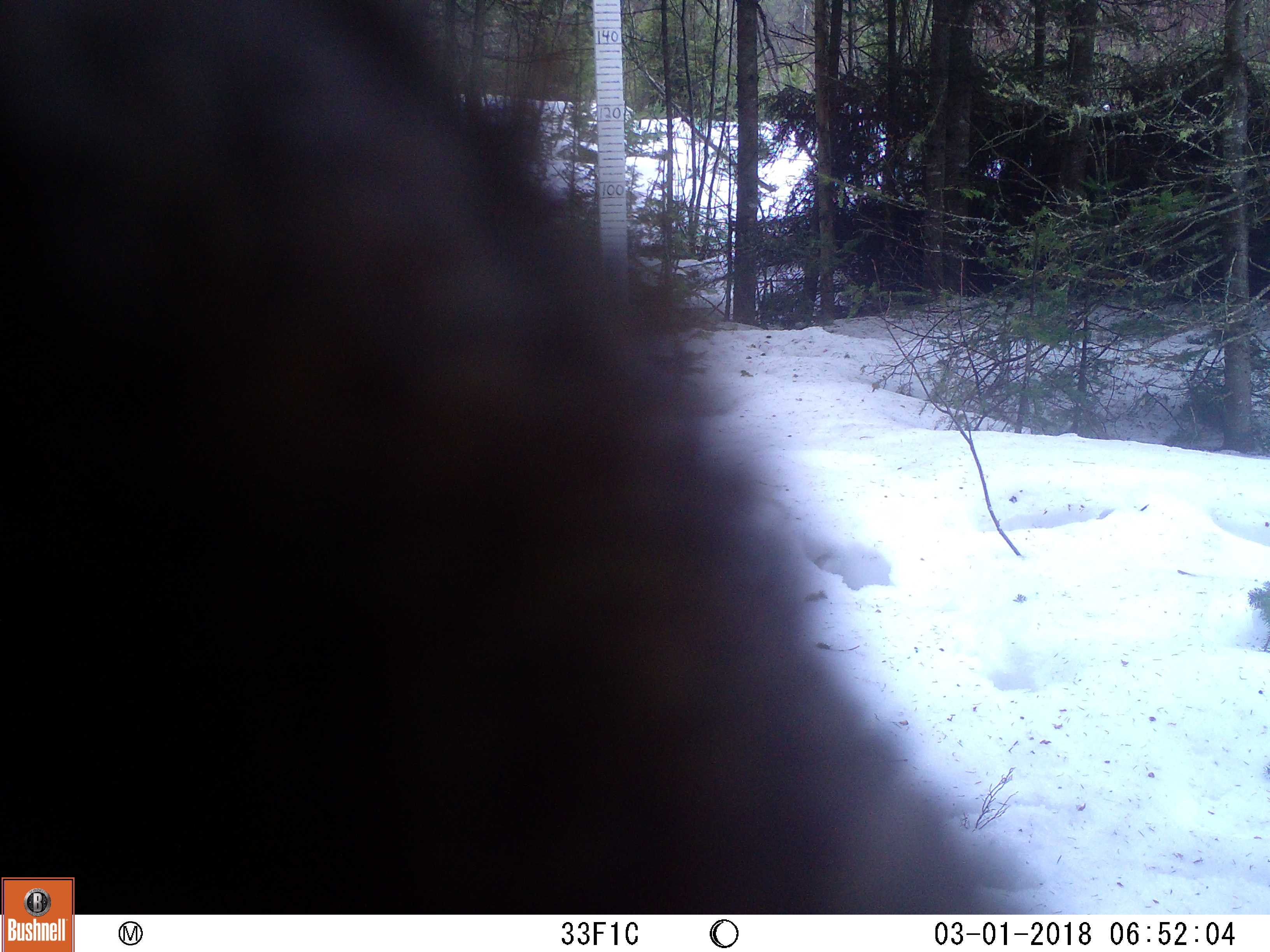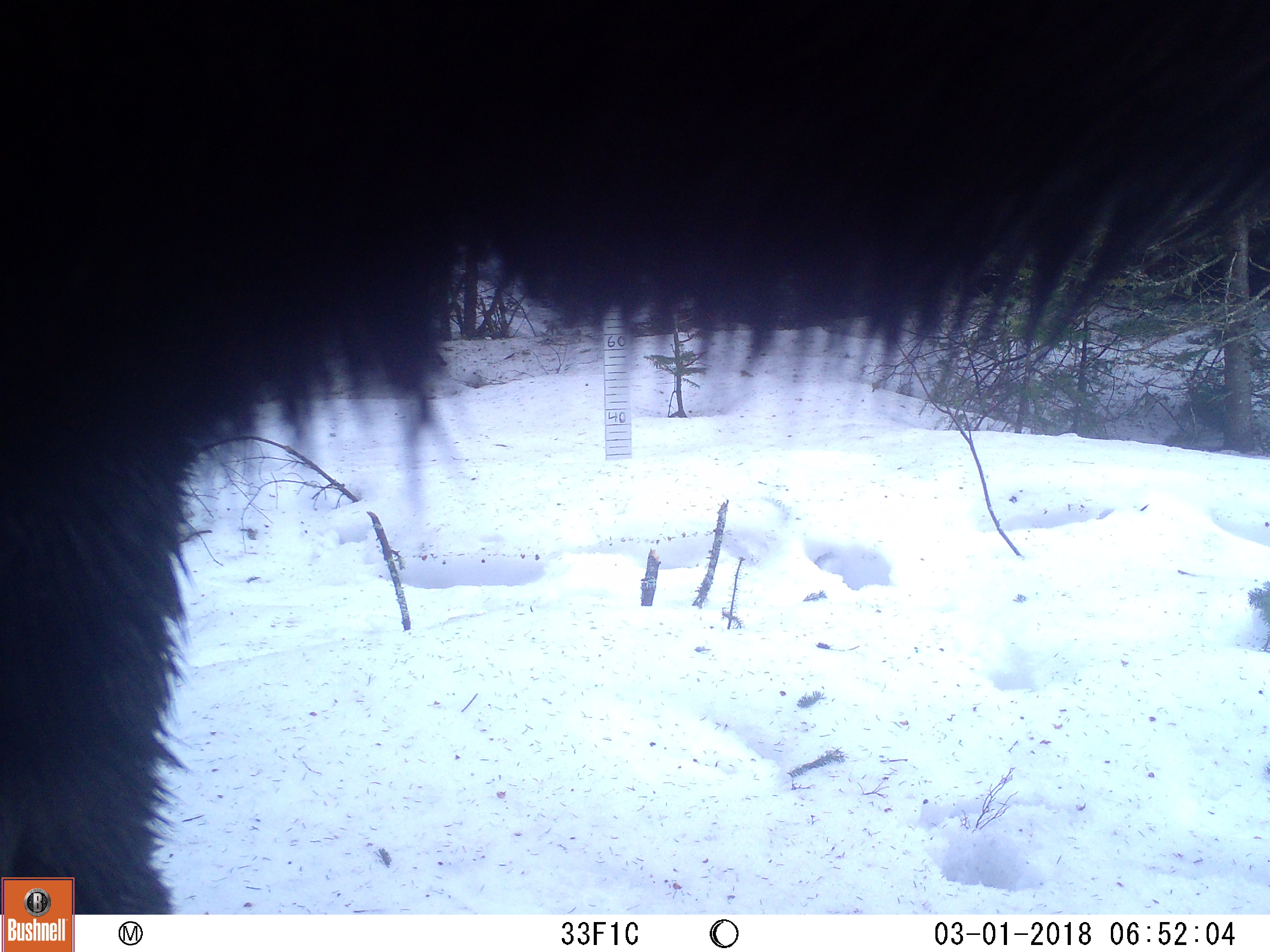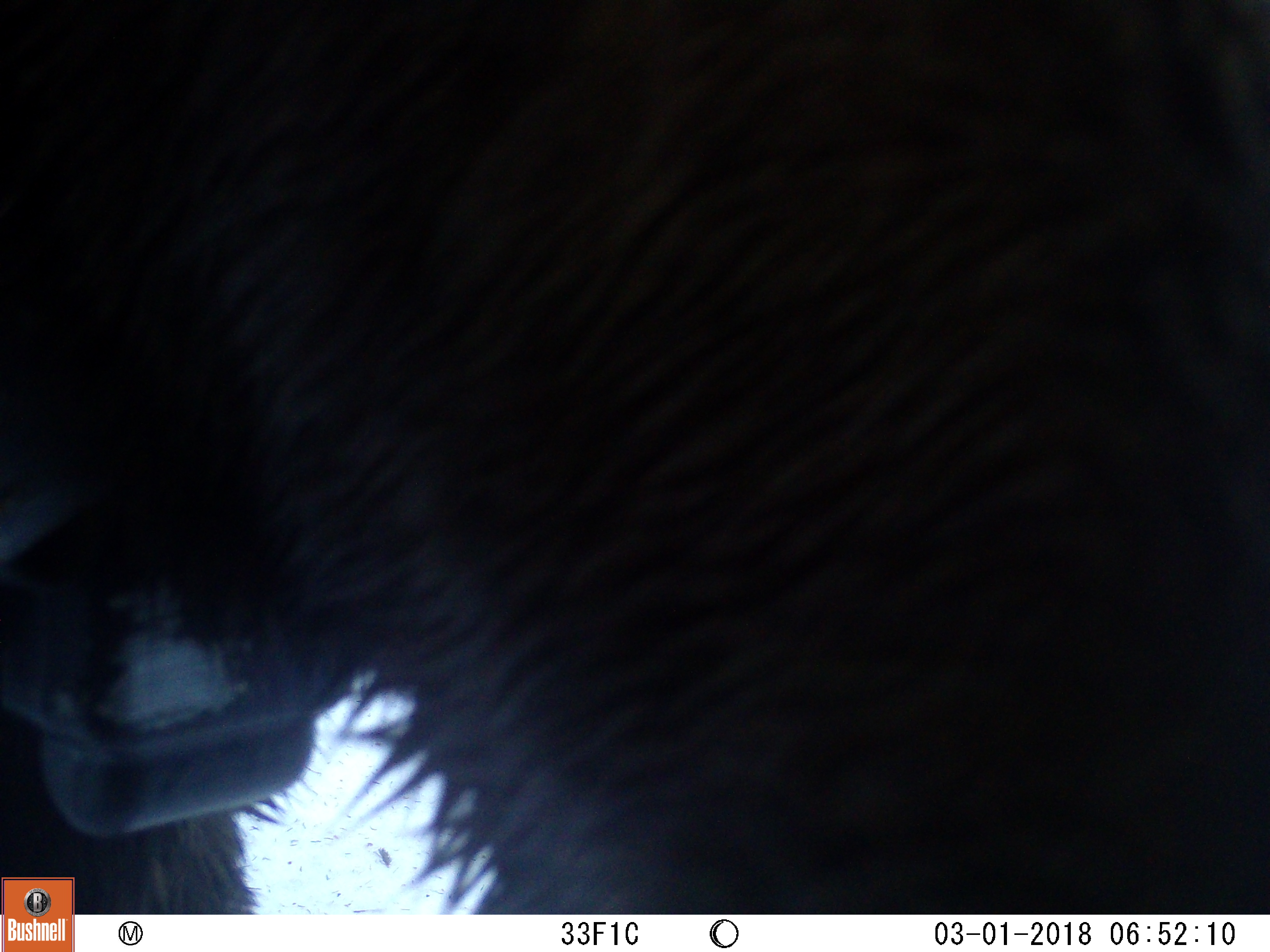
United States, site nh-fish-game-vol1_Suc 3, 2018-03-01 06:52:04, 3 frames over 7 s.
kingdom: Animalia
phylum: Chordata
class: Mammalia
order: Artiodactyla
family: Cervidae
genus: Alces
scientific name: Alces alces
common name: moose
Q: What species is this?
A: Moose (Alces alces).